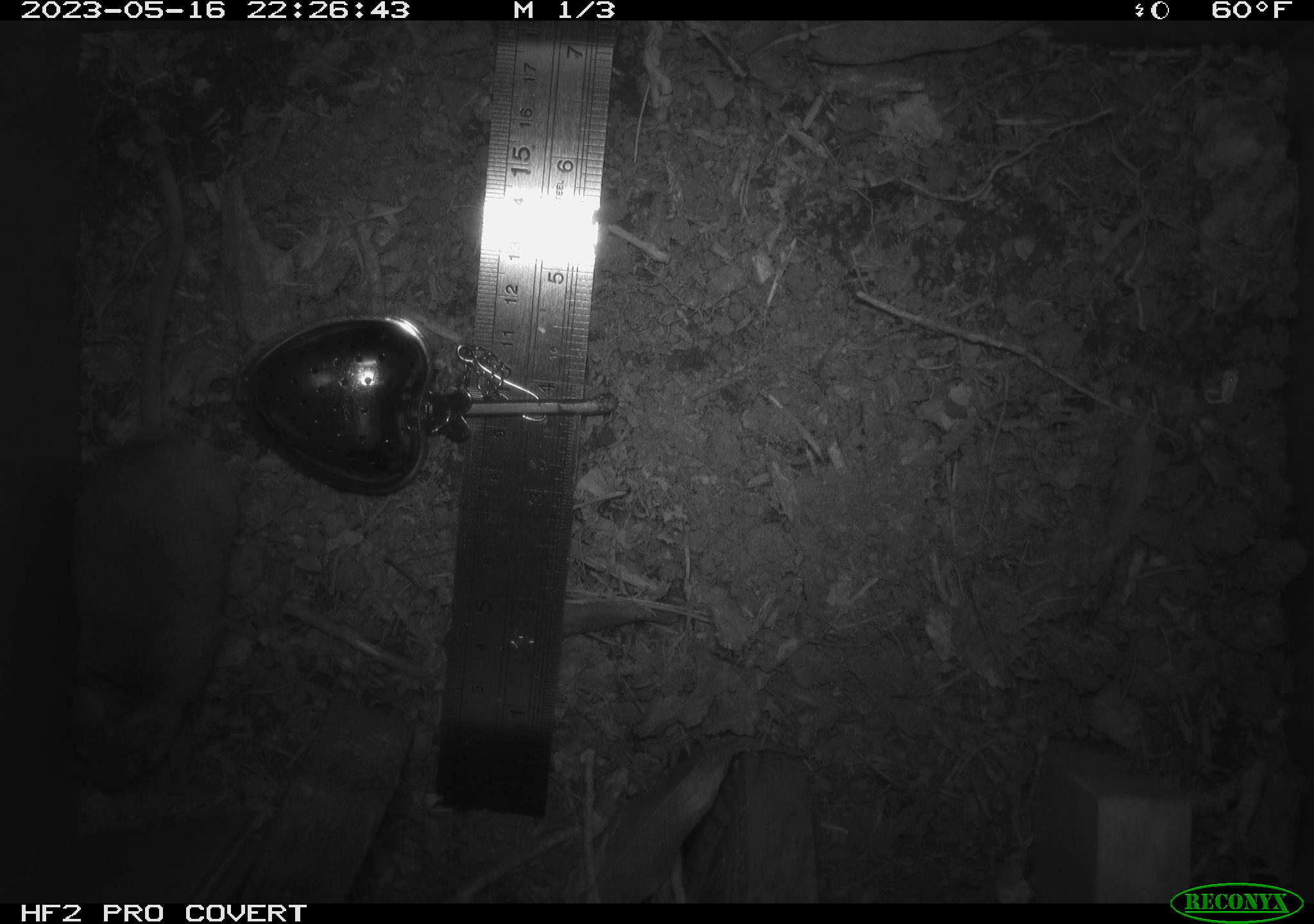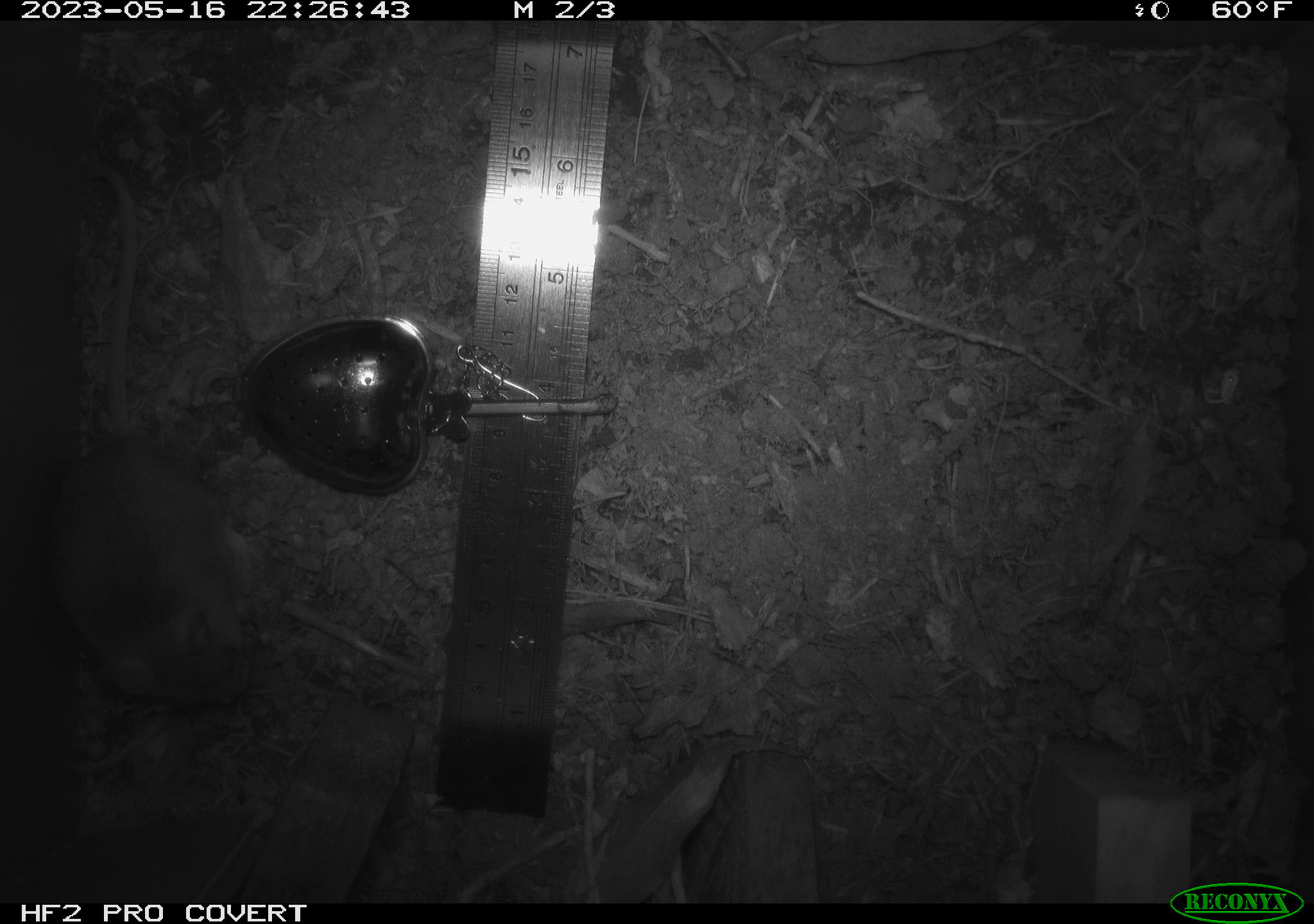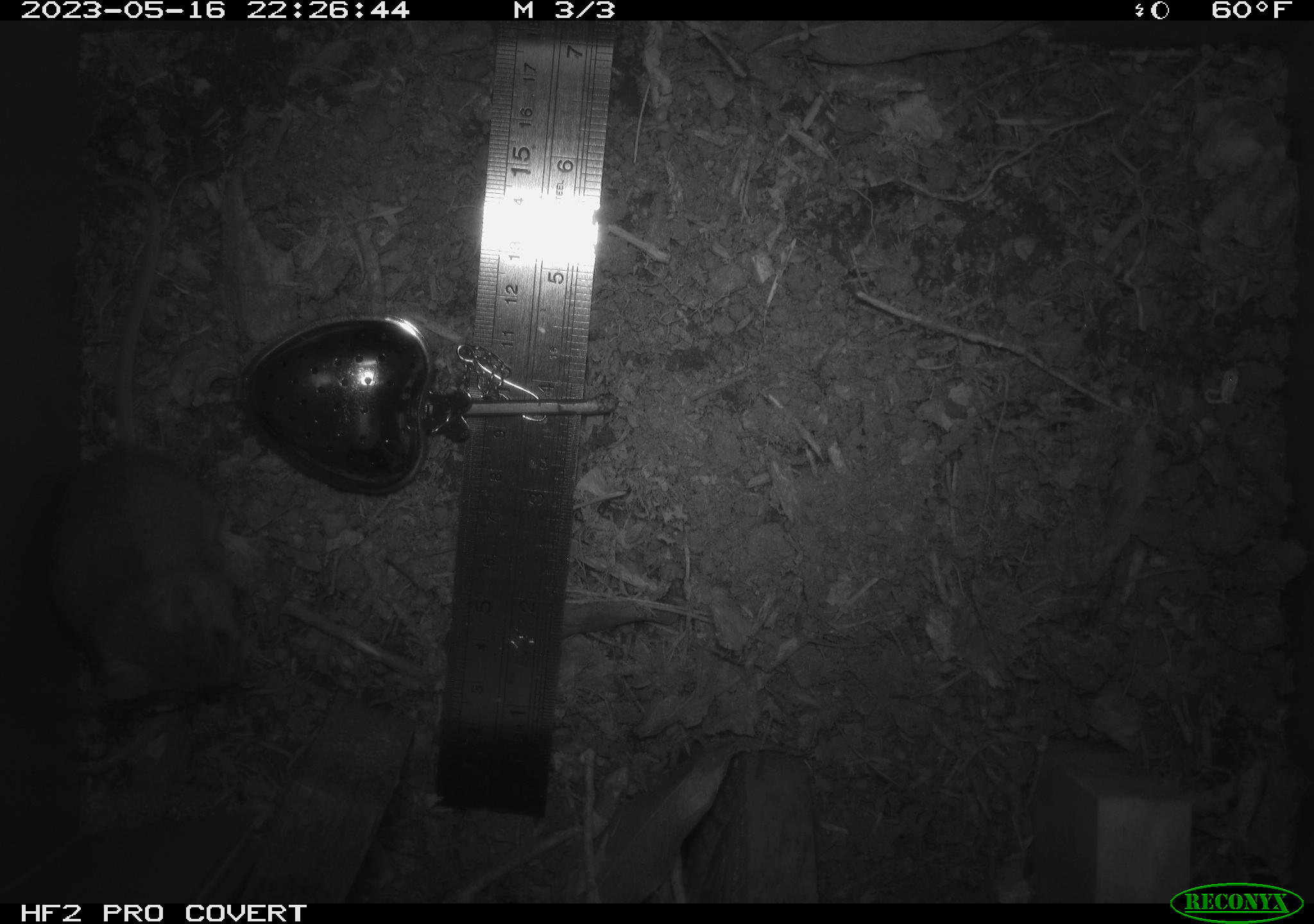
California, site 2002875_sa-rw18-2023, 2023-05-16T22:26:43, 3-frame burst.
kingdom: Animalia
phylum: Chordata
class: Mammalia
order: Rodentia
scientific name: Rodentia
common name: mouse species